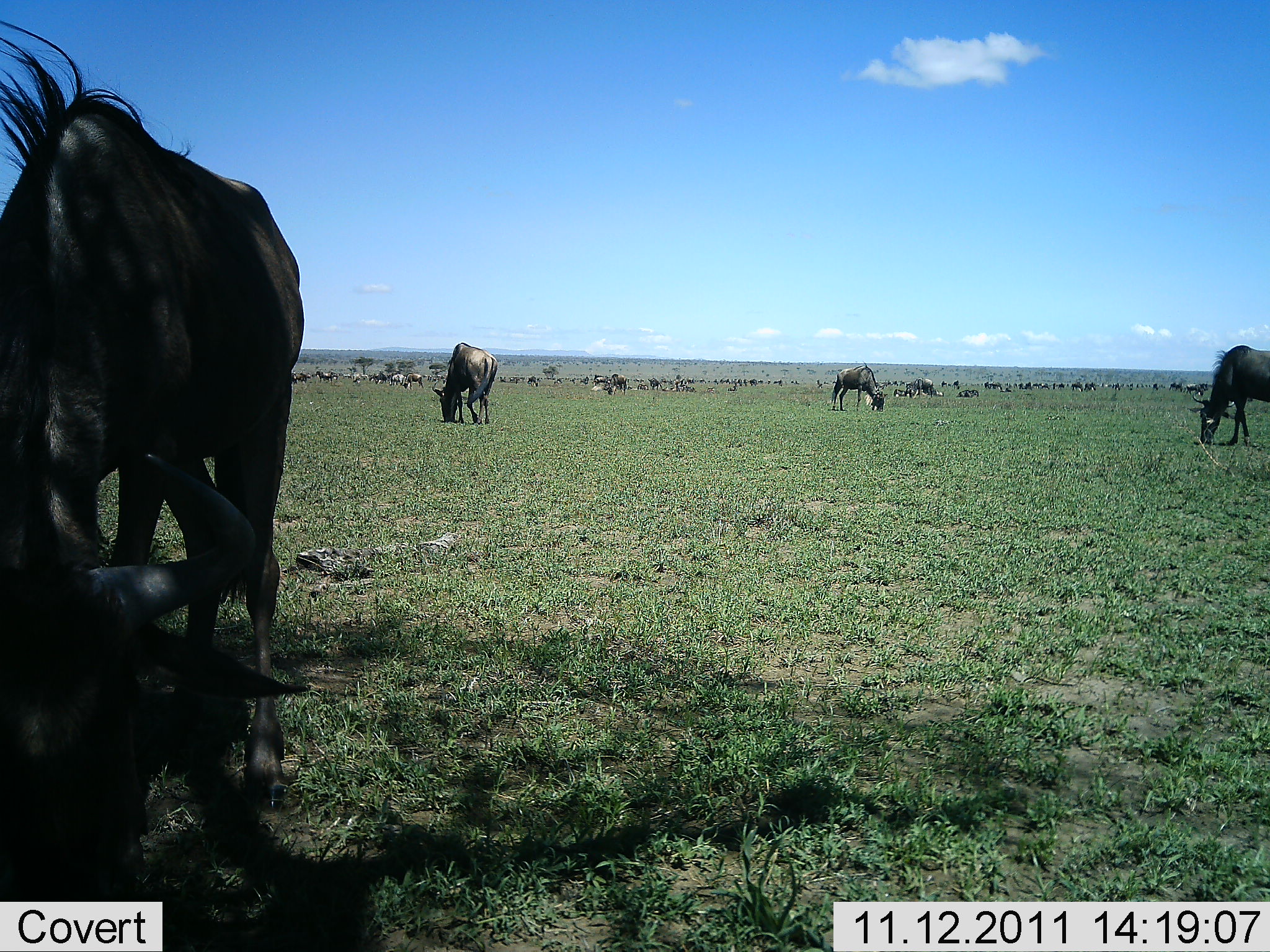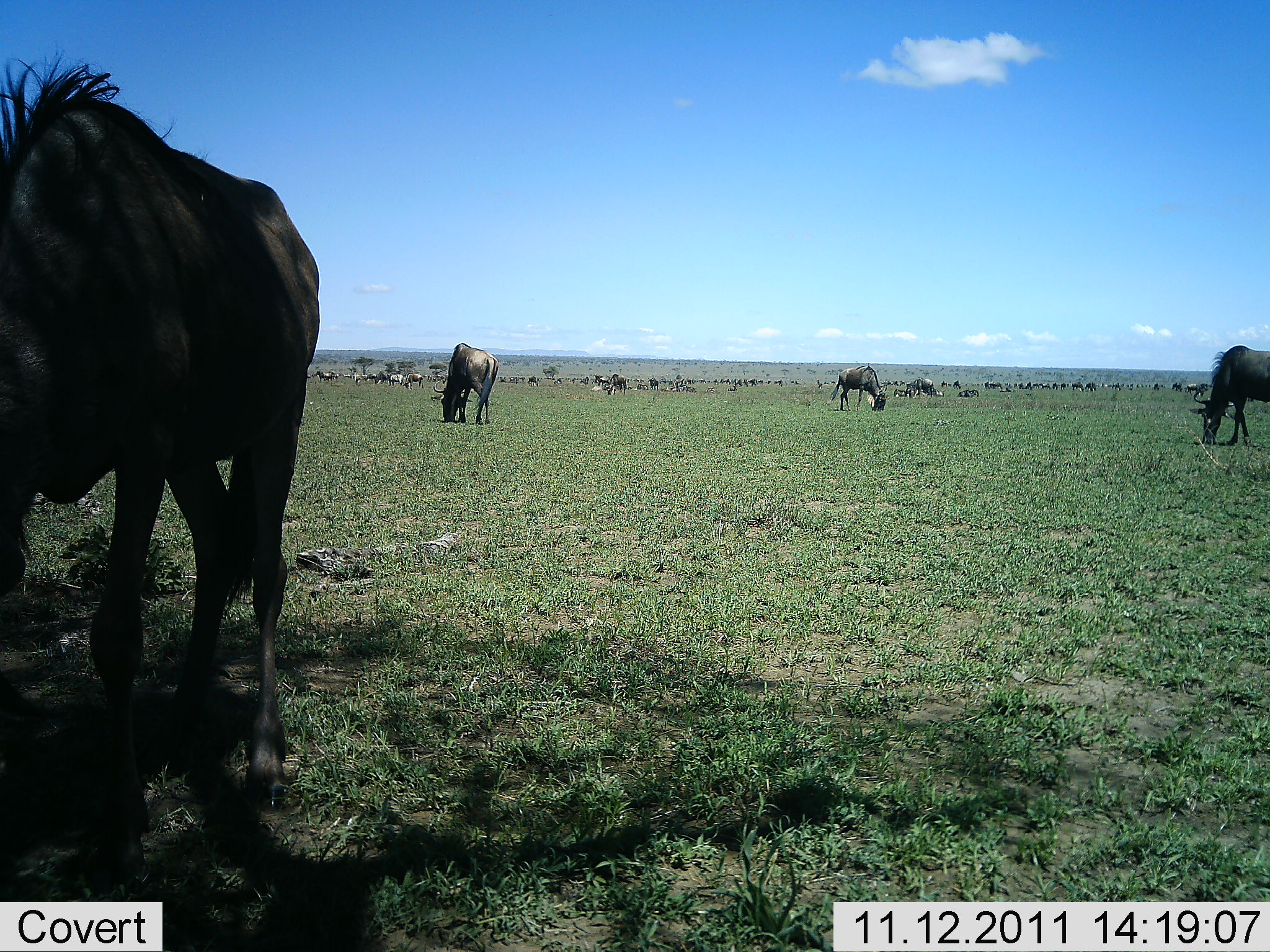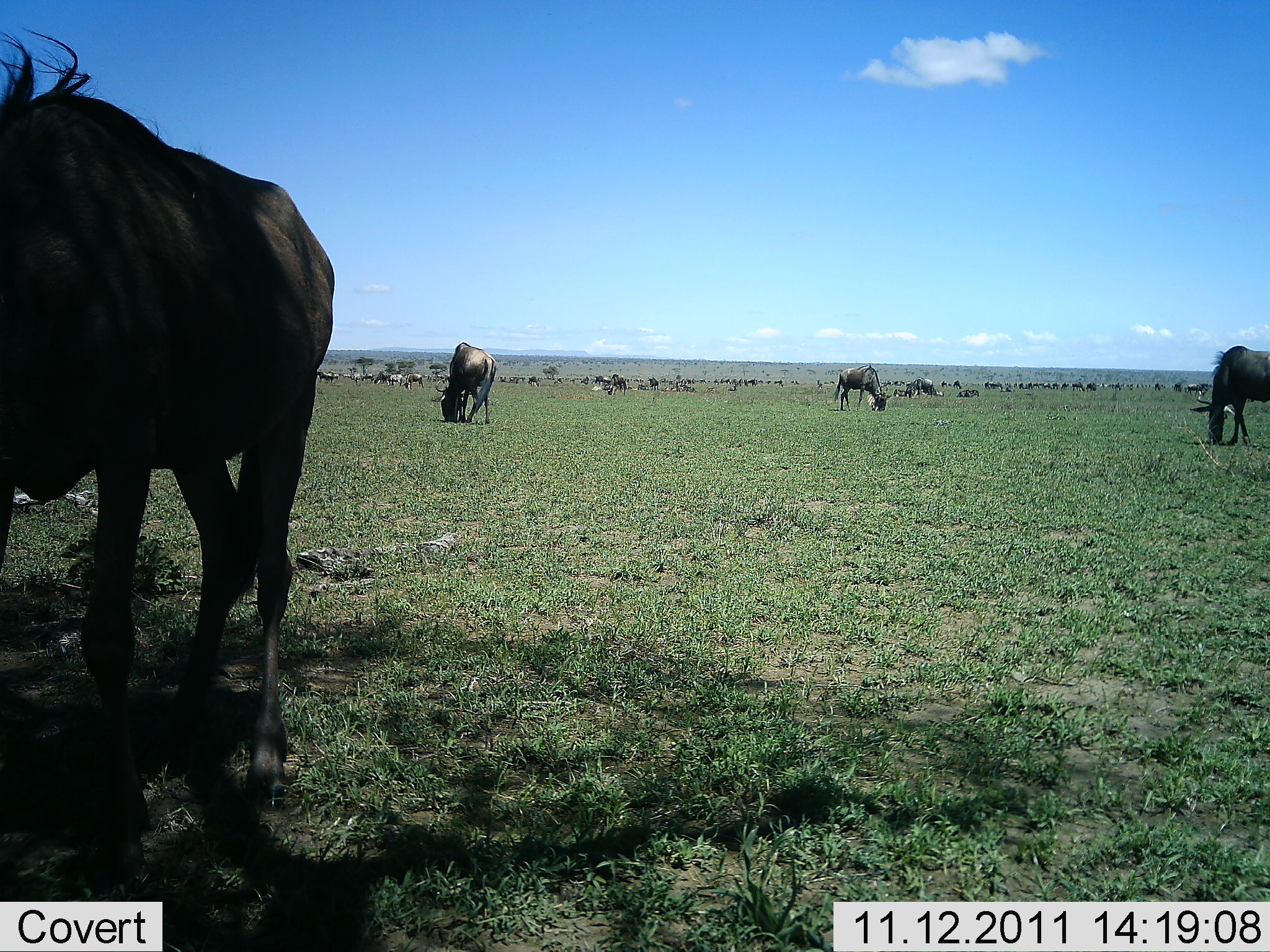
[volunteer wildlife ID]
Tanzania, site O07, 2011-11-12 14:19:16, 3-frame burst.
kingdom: Animalia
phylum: Chordata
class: Mammalia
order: Artiodactyla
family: Bovidae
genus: Connochaetes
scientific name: Connochaetes taurinus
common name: blue wildebeest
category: wildebeest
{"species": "wildebeest (blue wildebeest) (Connochaetes taurinus)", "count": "11-50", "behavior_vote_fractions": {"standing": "31%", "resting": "0%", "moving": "23%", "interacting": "8%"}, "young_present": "0%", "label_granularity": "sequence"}